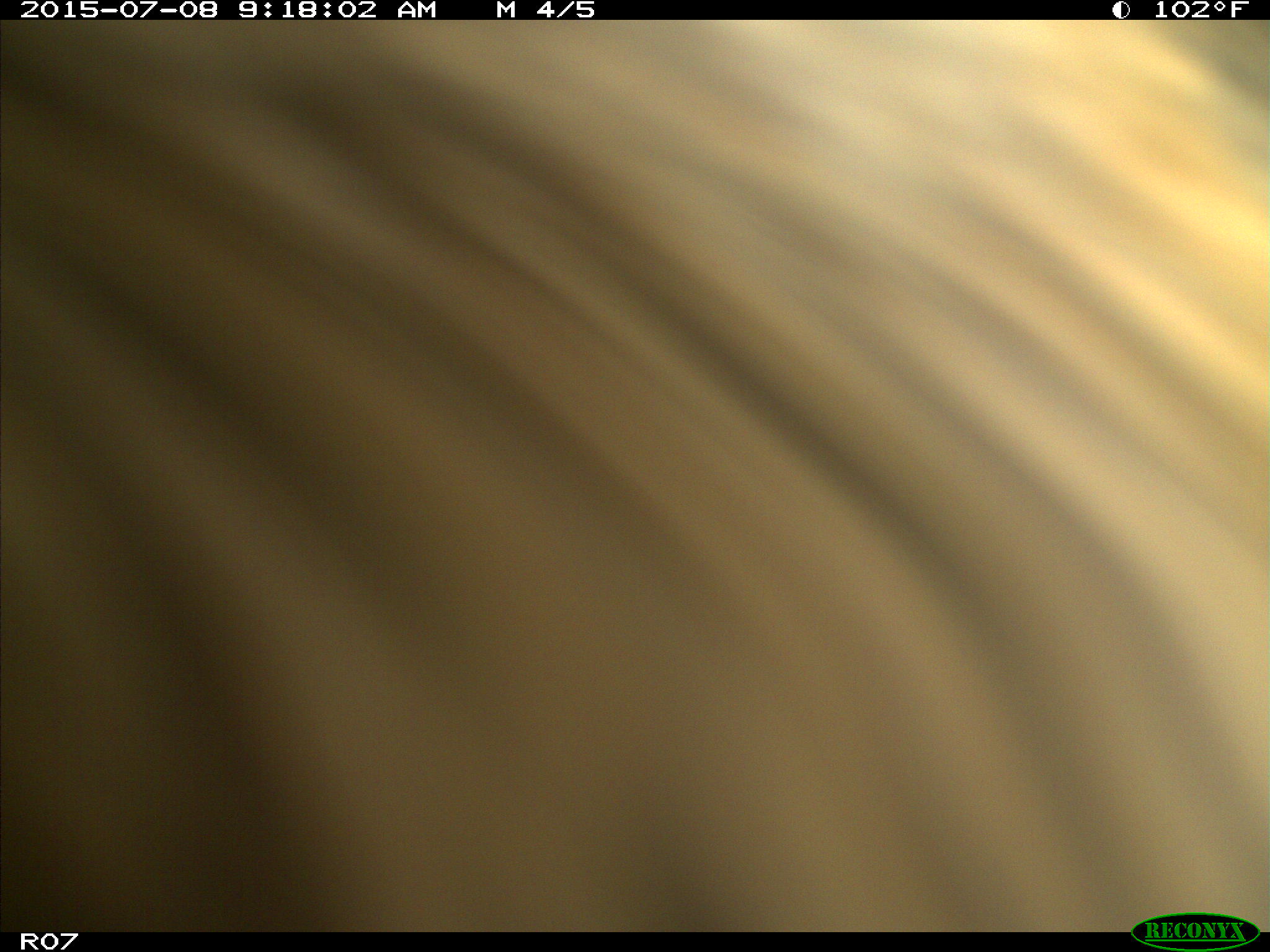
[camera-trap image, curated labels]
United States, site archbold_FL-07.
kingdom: Animalia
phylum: Chordata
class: Mammalia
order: Artiodactyla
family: Bovidae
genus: Bos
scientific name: Bos taurus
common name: domestic cow